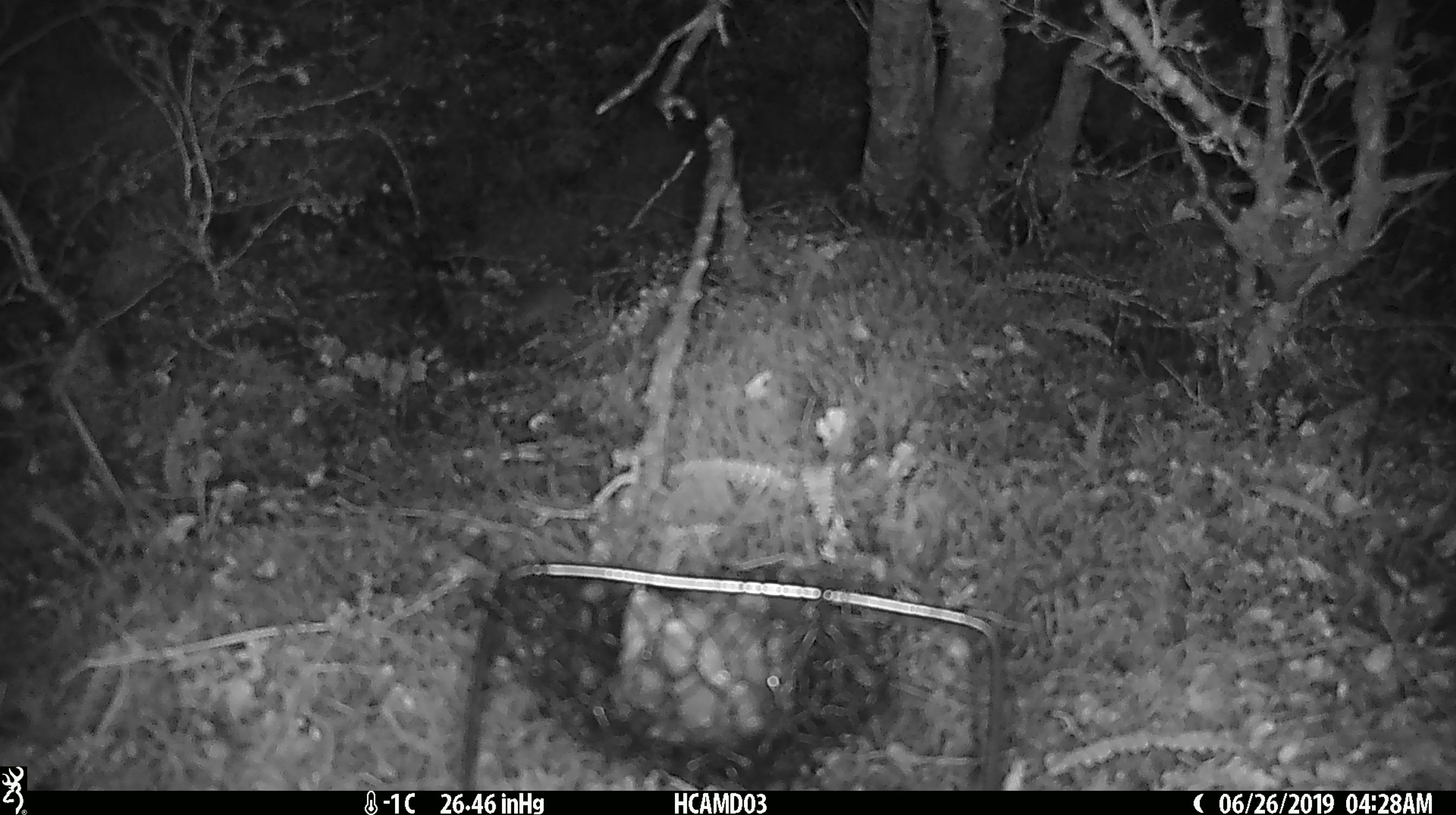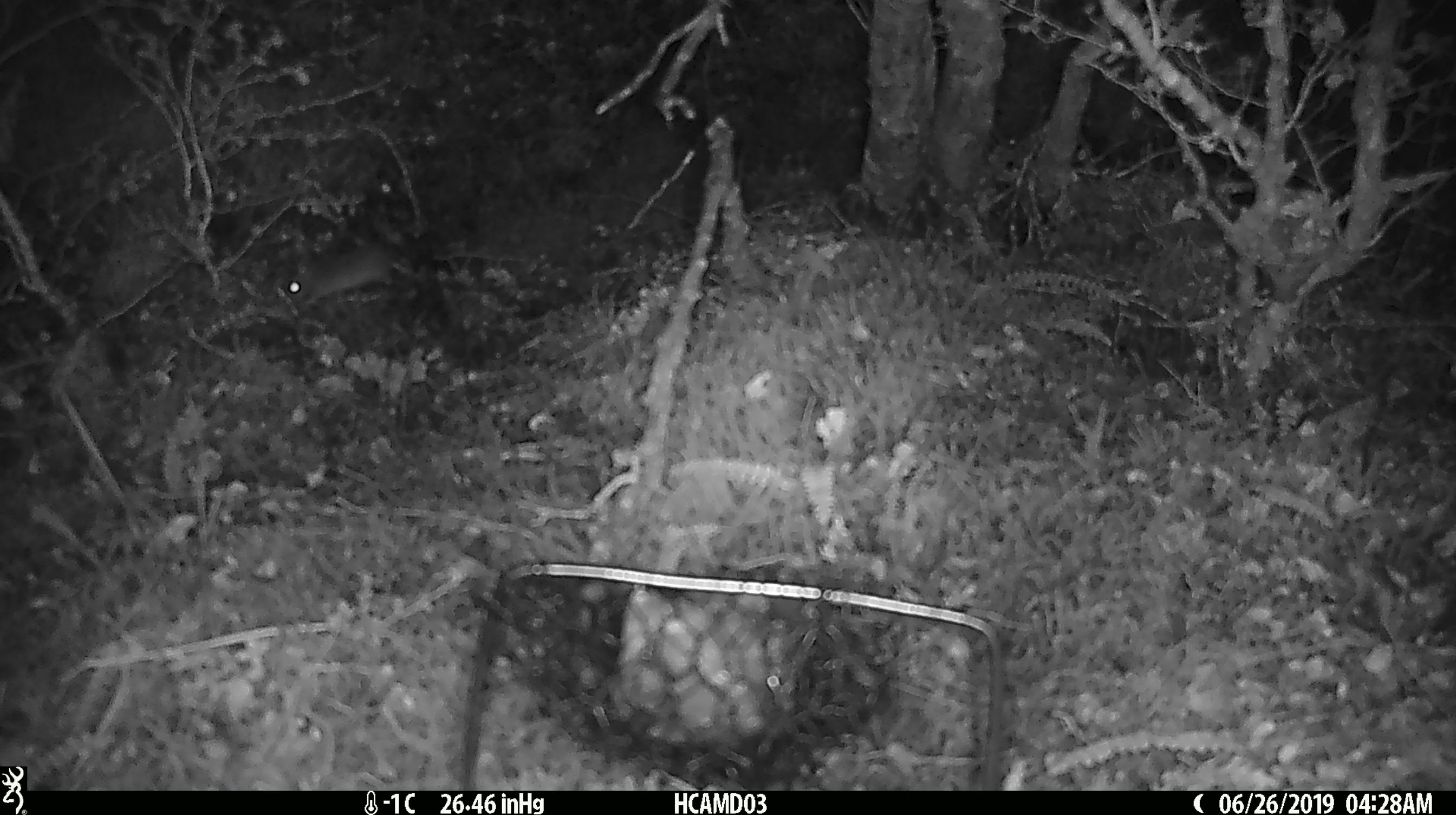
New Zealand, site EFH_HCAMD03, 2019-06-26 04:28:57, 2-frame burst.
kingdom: Animalia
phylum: Chordata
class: Mammalia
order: Rodentia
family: Muridae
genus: Mus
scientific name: Mus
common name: mouse